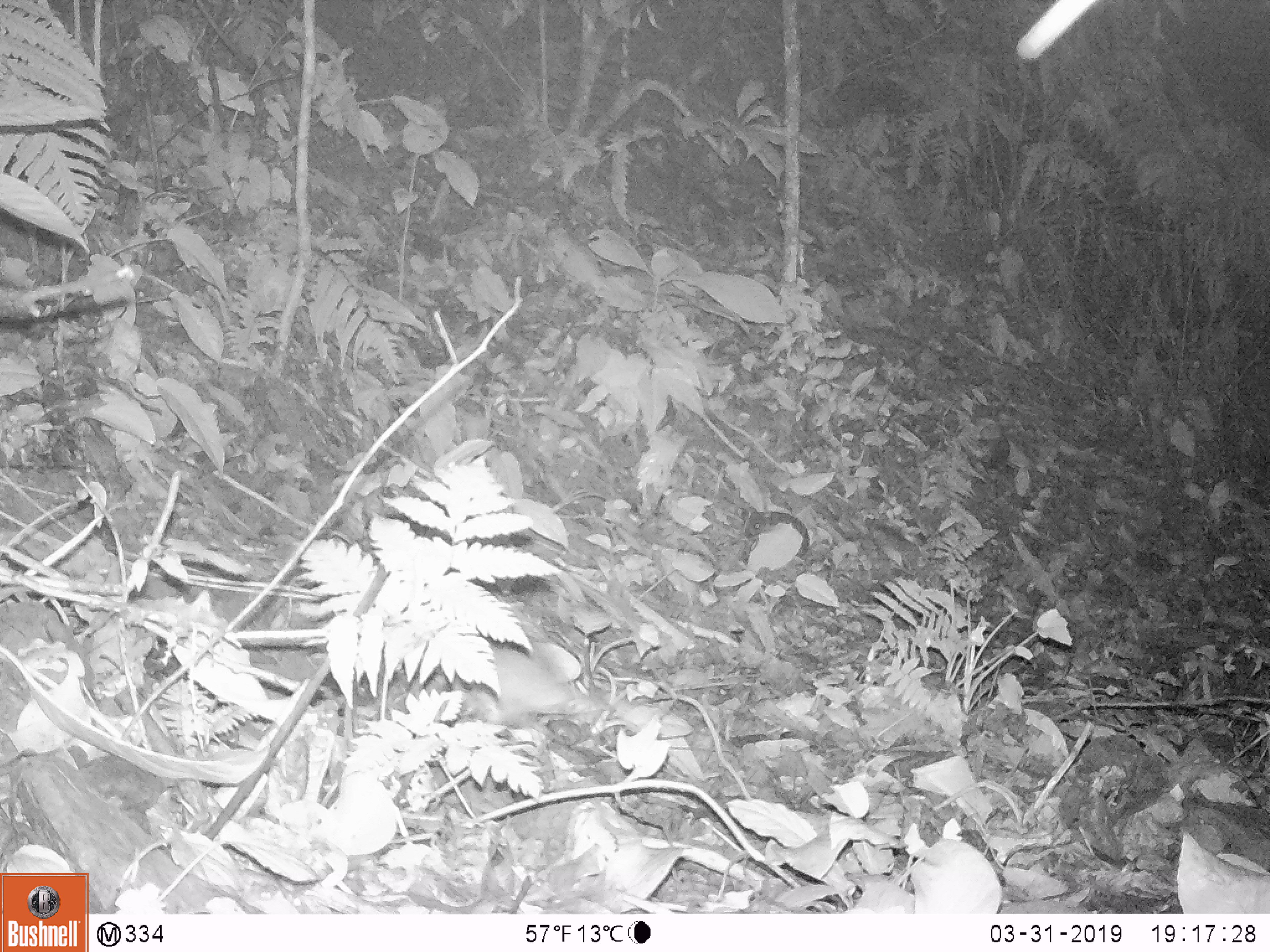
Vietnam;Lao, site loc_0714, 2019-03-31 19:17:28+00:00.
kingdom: Animalia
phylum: Chordata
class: Mammalia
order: Rodentia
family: Muridae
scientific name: Muridae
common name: old-world mice and rats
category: unidentified murid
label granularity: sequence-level